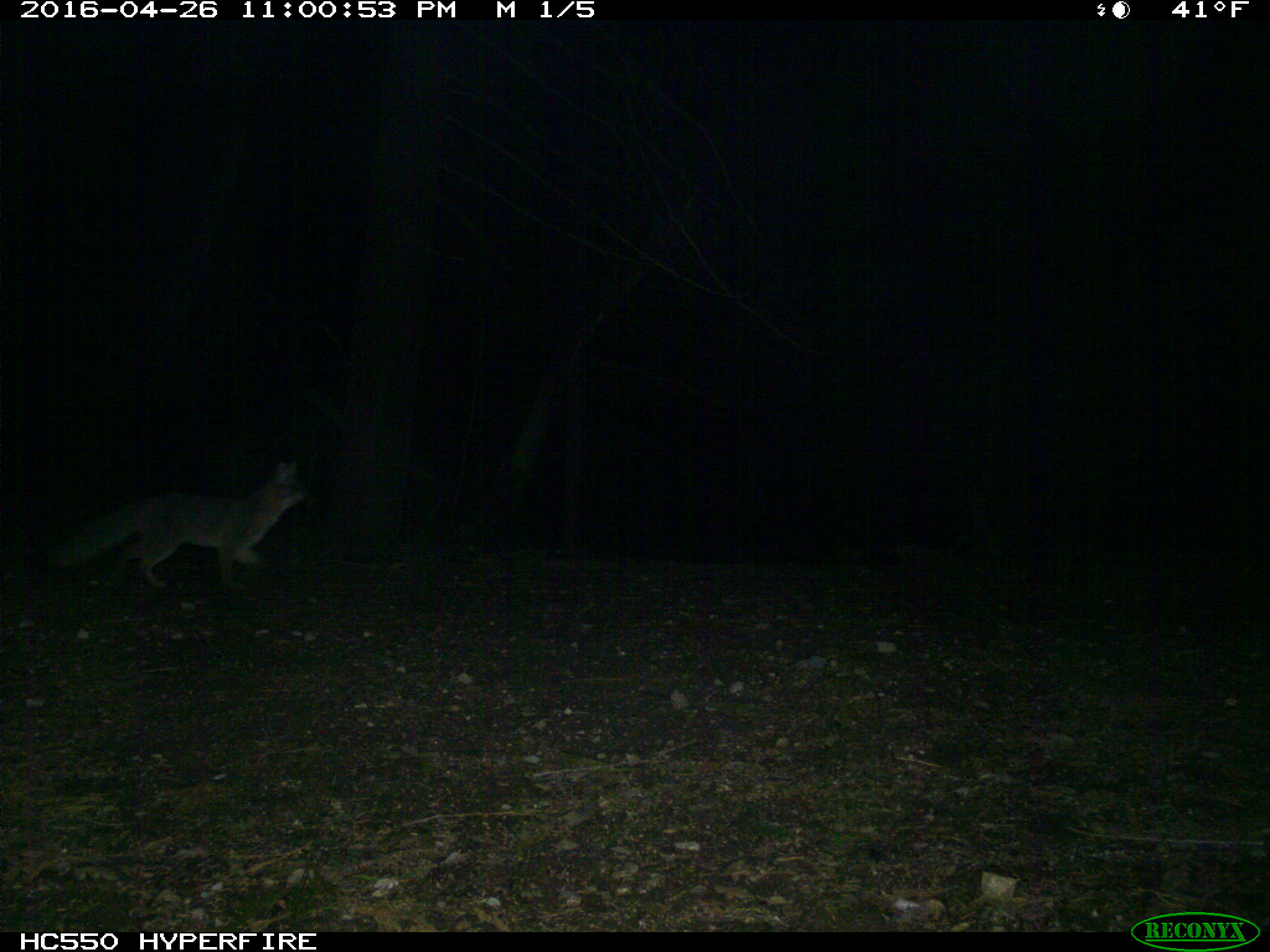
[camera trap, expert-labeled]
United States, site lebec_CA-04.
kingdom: Animalia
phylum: Chordata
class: Mammalia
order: Carnivora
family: Canidae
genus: Urocyon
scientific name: Urocyon cinereoargenteus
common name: gray fox